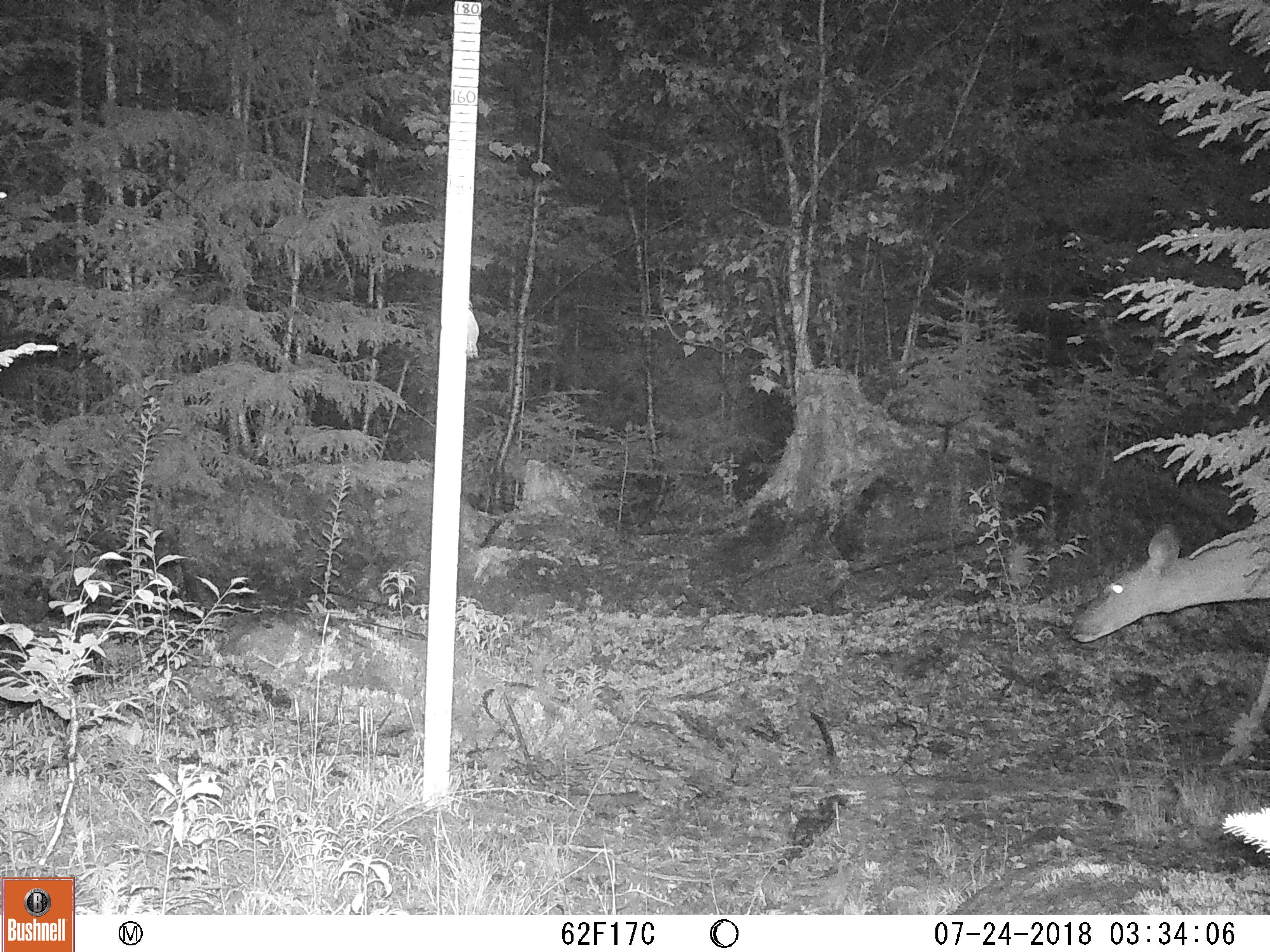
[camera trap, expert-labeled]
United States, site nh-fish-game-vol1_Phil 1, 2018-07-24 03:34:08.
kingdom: Animalia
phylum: Chordata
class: Mammalia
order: Artiodactyla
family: Cervidae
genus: Odocoileus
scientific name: Odocoileus virginianus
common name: white-tailed deer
White-tailed deer (Odocoileus virginianus).